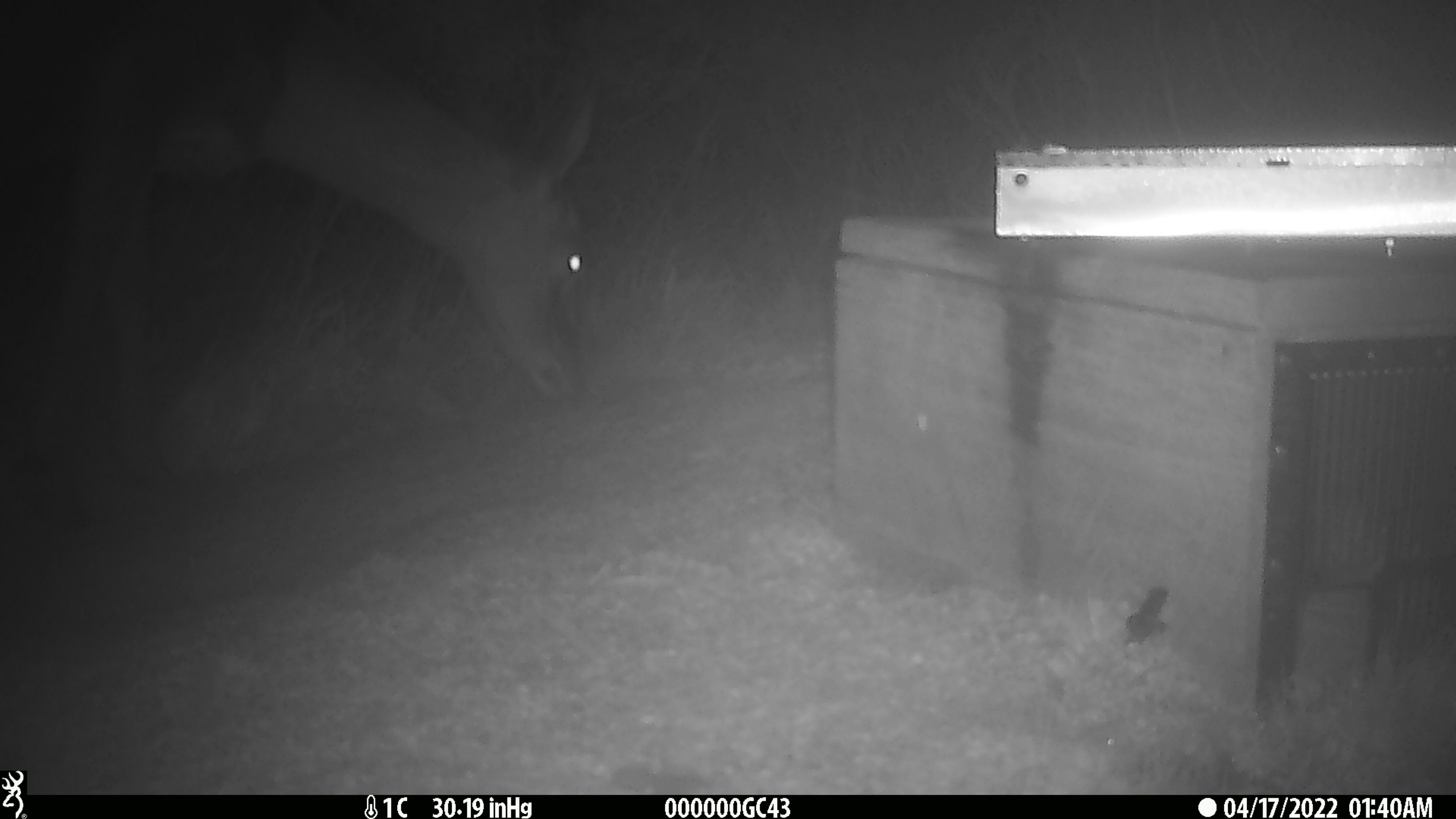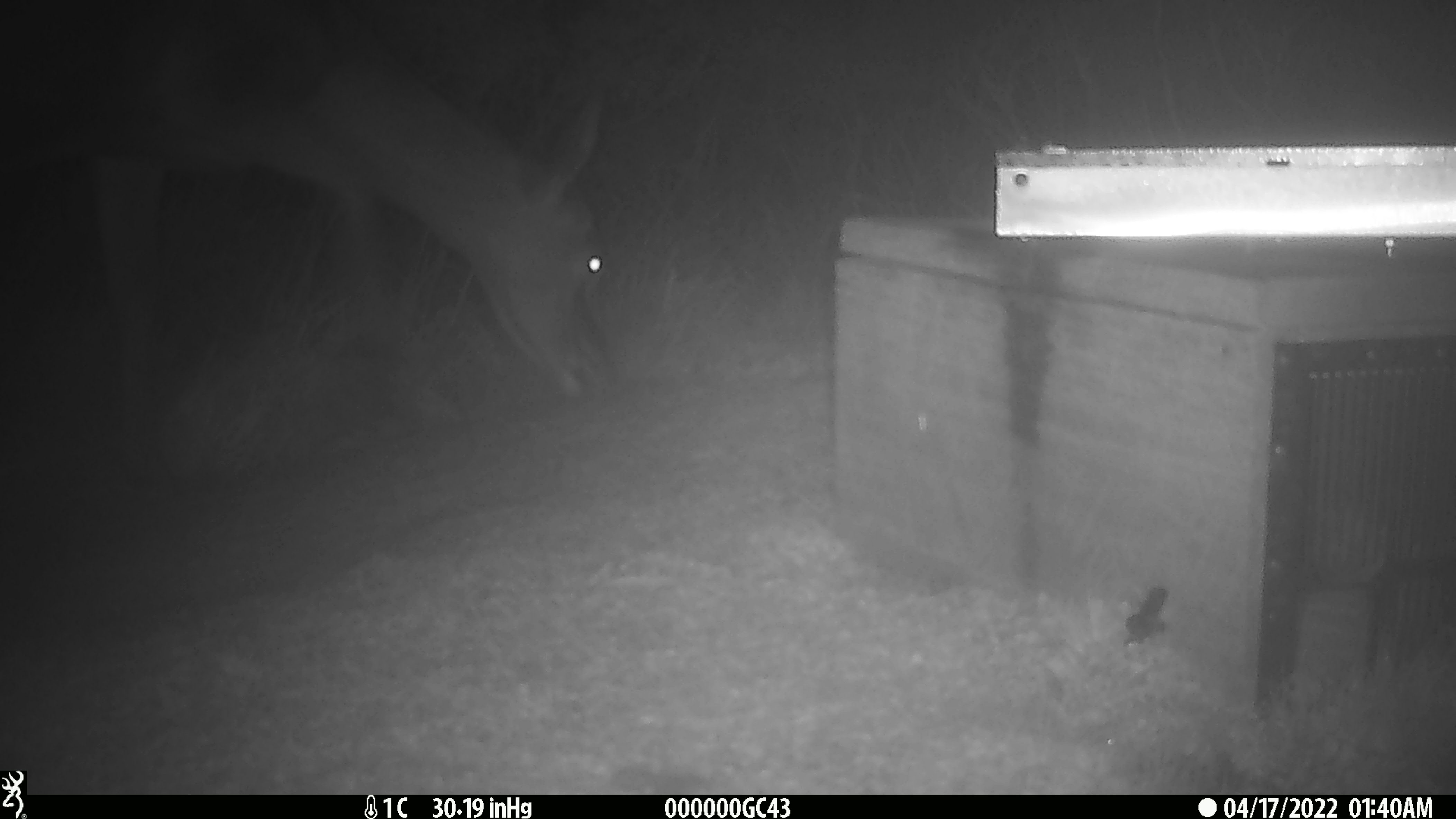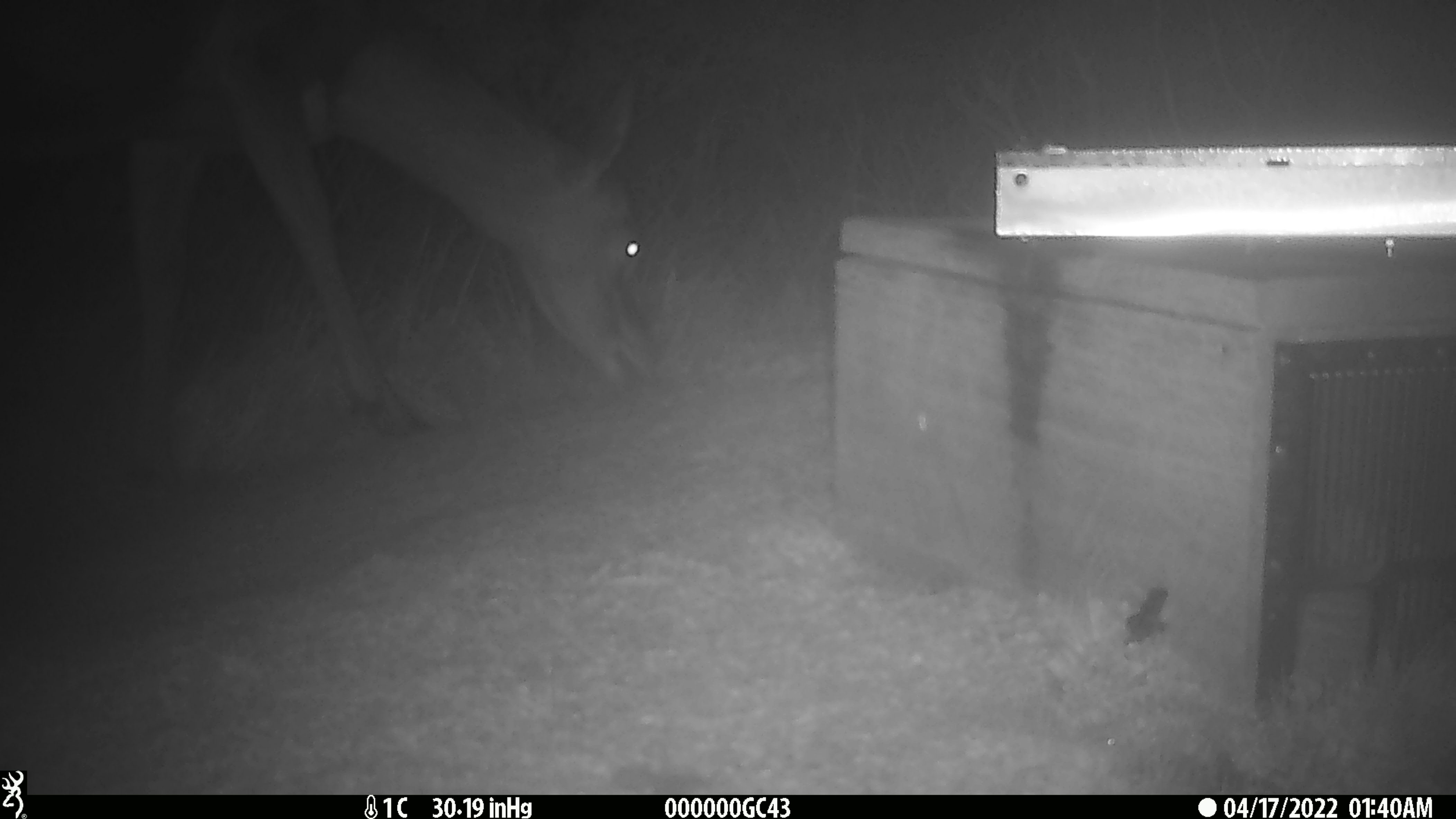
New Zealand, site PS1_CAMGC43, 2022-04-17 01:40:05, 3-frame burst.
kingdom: Animalia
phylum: Chordata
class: Mammalia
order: Artiodactyla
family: Cervidae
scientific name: Cervidae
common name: deer